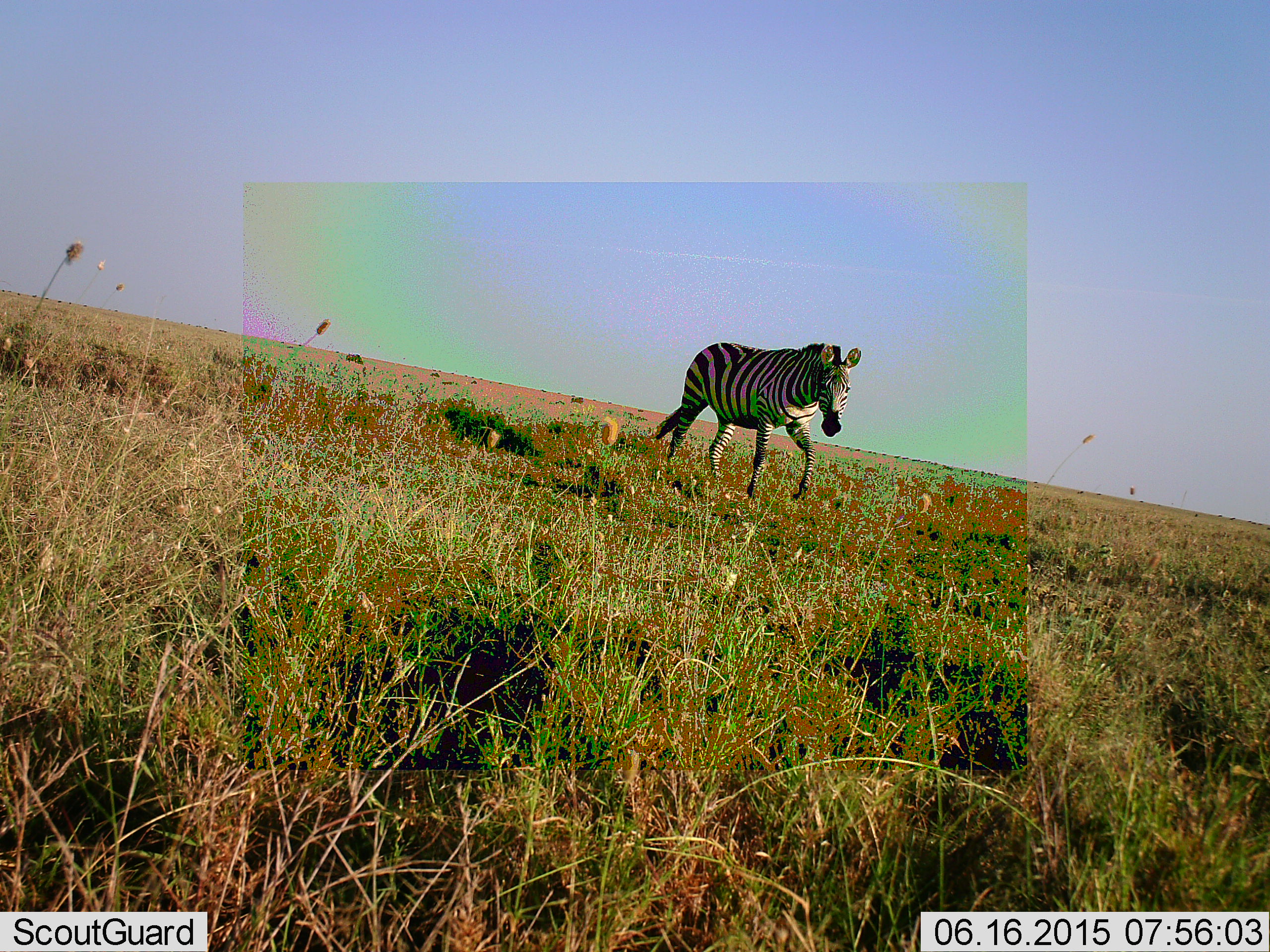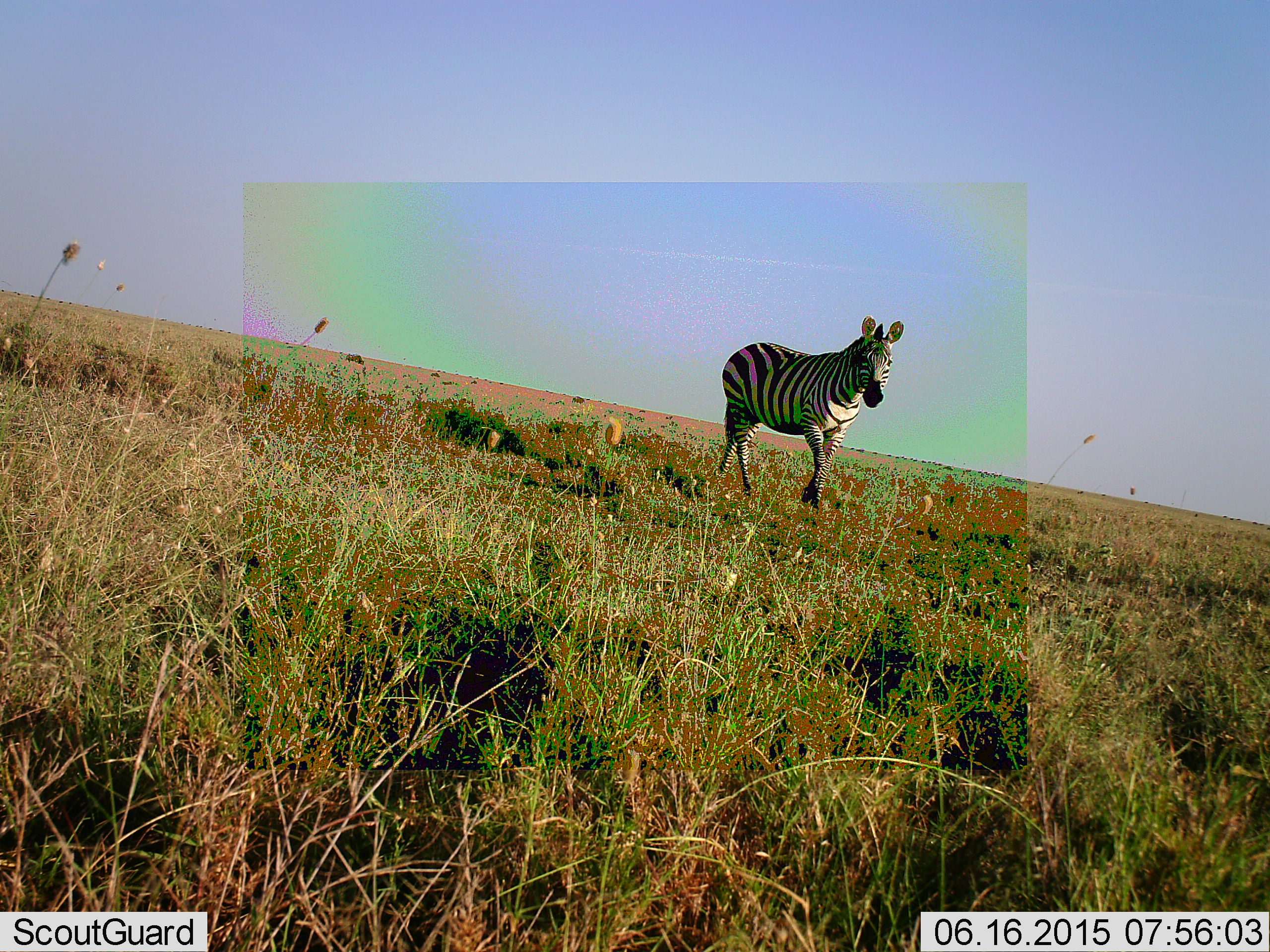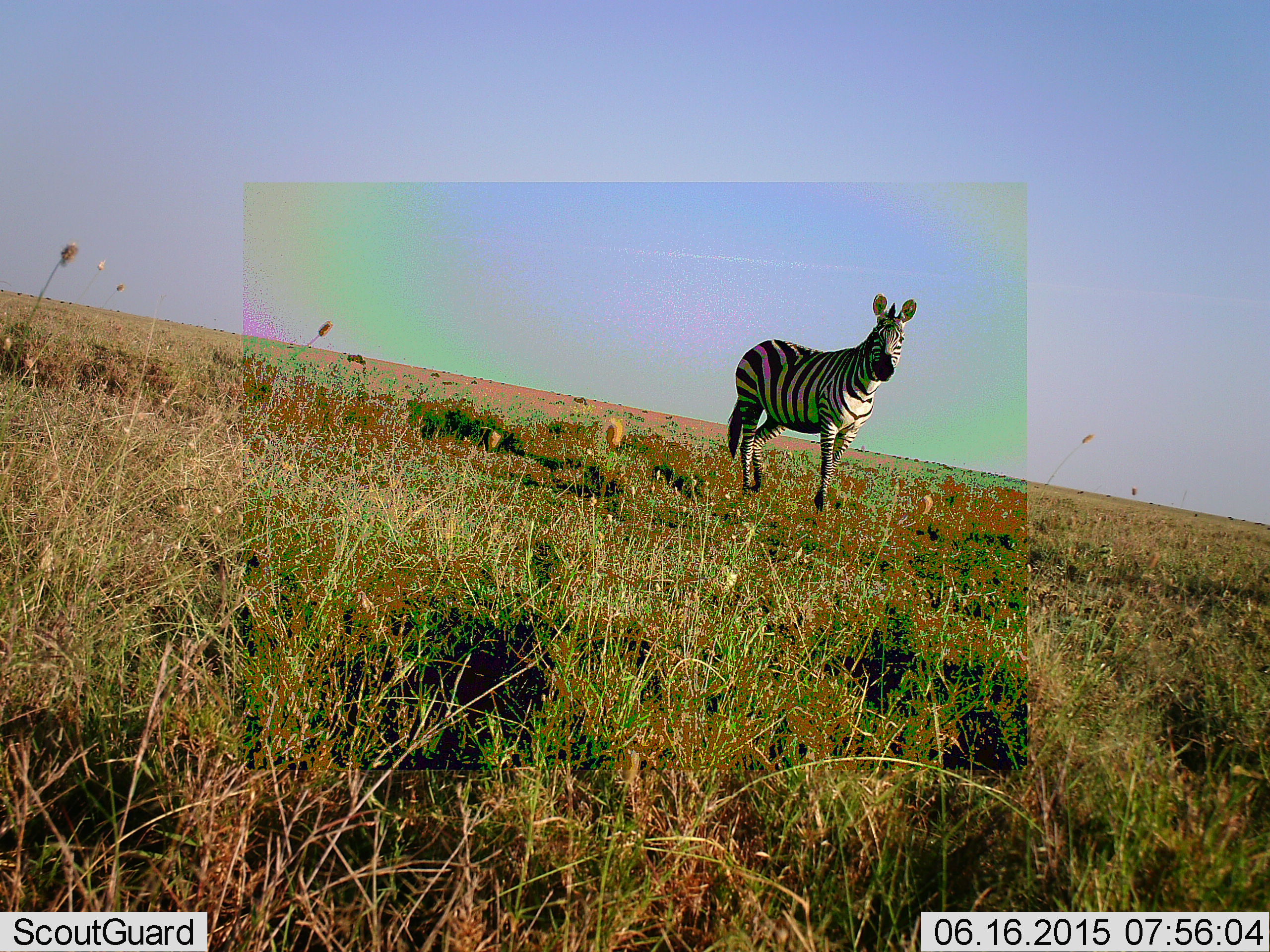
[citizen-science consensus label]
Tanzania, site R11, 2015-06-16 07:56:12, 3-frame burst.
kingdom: Animalia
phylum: Chordata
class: Mammalia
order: Perissodactyla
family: Equidae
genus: Equus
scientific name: Equus quagga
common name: plains zebra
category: zebra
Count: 1.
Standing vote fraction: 20%.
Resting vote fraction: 0%.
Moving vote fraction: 100%.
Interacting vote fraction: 0%.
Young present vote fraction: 0%.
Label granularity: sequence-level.